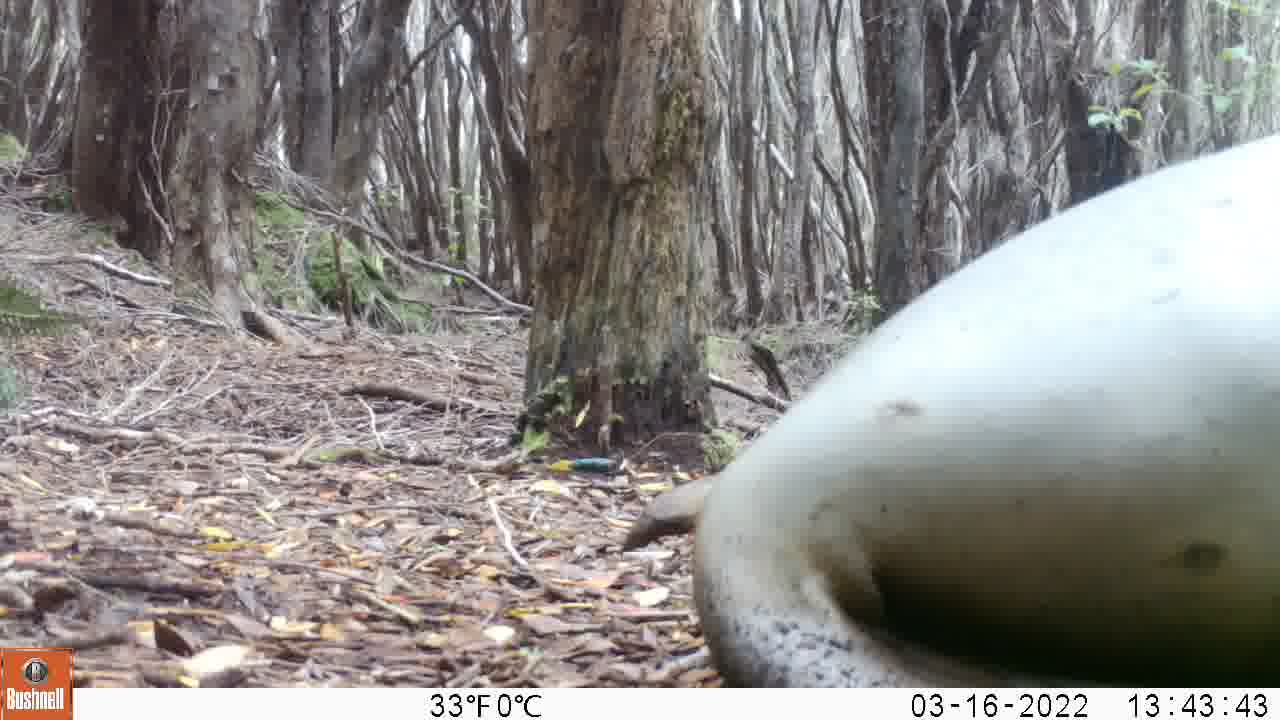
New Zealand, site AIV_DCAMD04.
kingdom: Animalia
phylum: Chordata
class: Mammalia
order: Carnivora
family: Otariidae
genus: Phocarctos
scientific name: Phocarctos hookeri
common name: new zealand sea lion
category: sealion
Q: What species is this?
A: Sealion (new zealand sea lion) (Phocarctos hookeri).